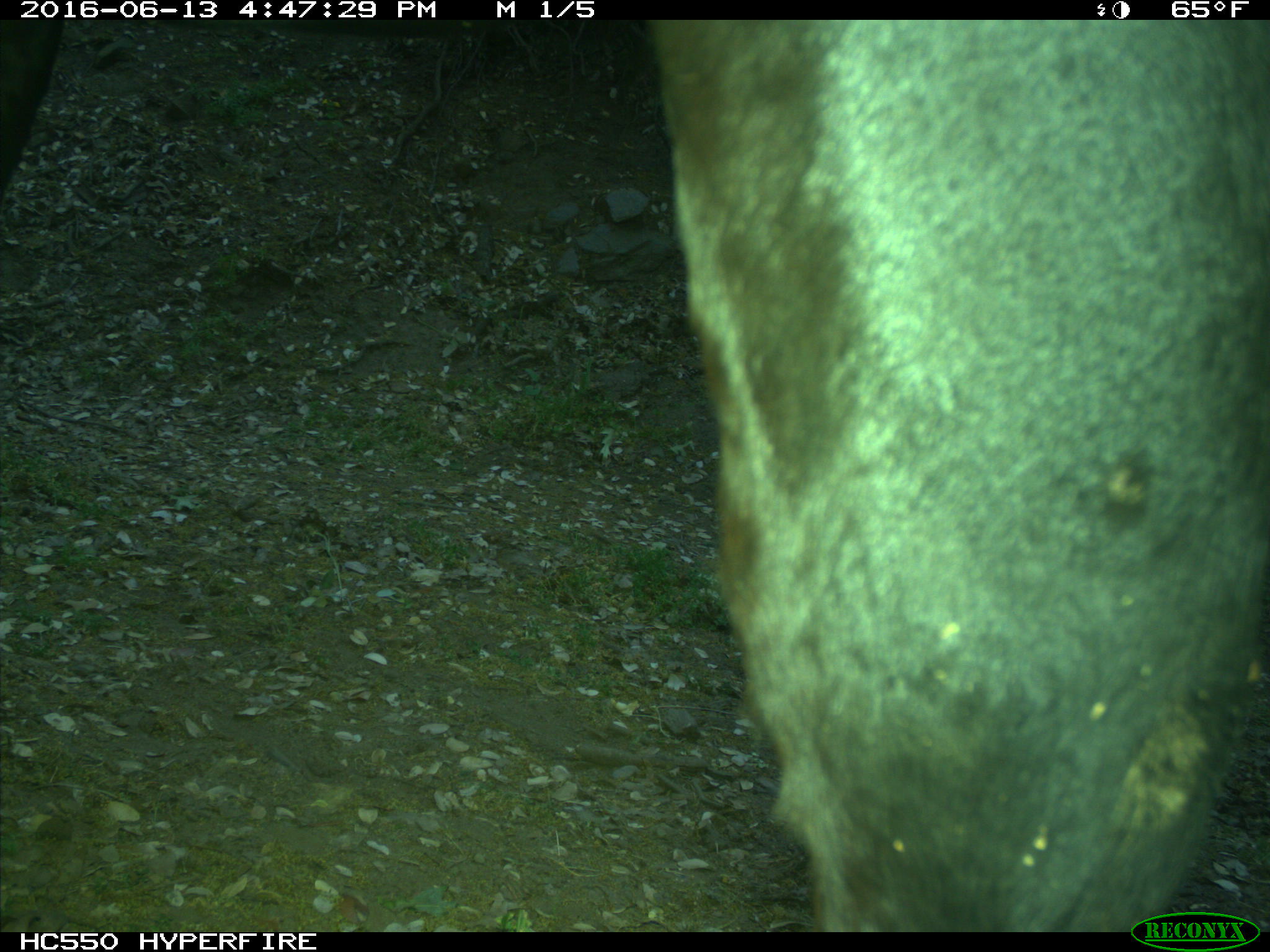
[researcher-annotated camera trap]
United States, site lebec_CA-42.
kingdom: Animalia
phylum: Chordata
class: Mammalia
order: Artiodactyla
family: Bovidae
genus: Bos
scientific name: Bos taurus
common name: domestic cow